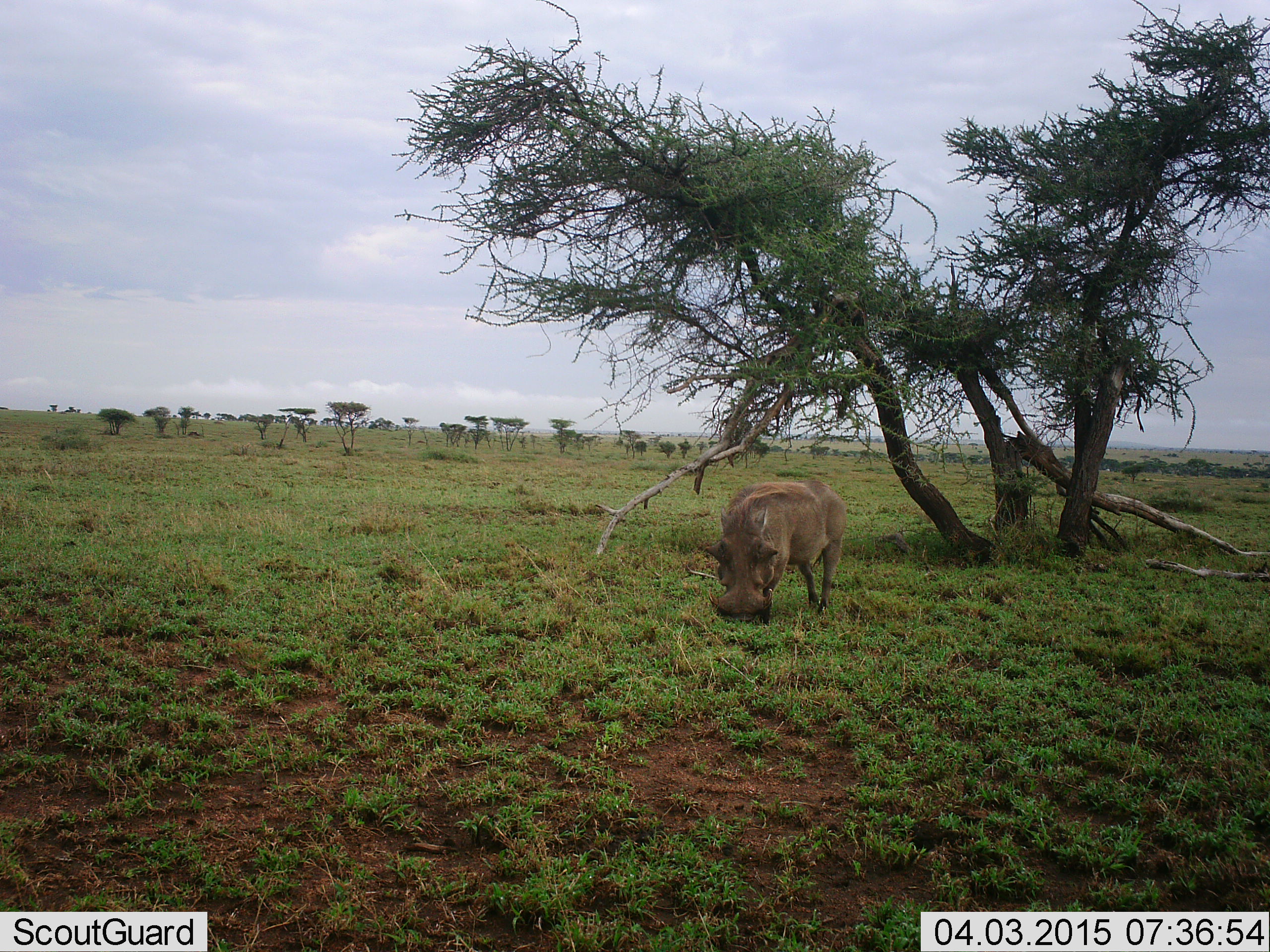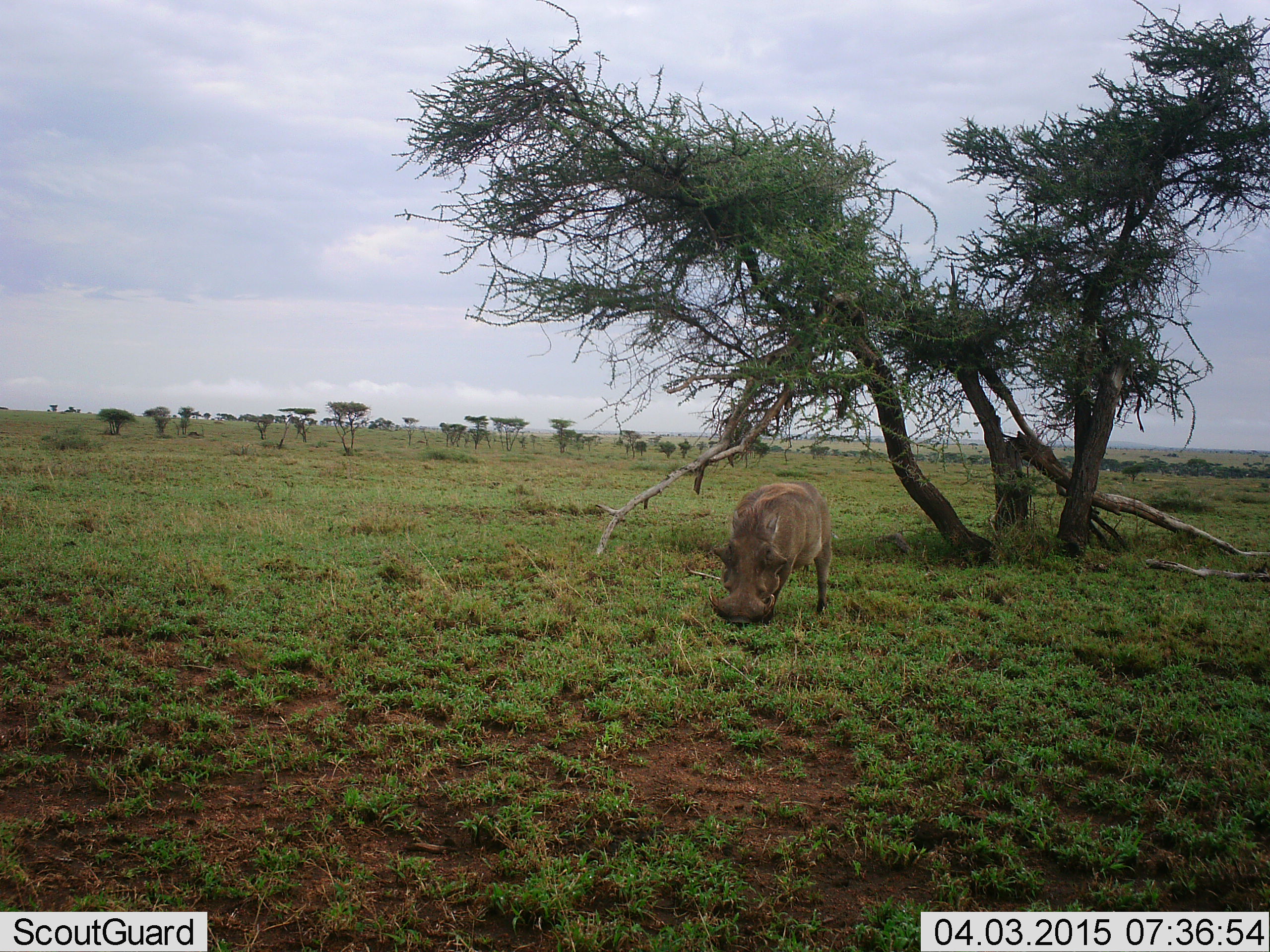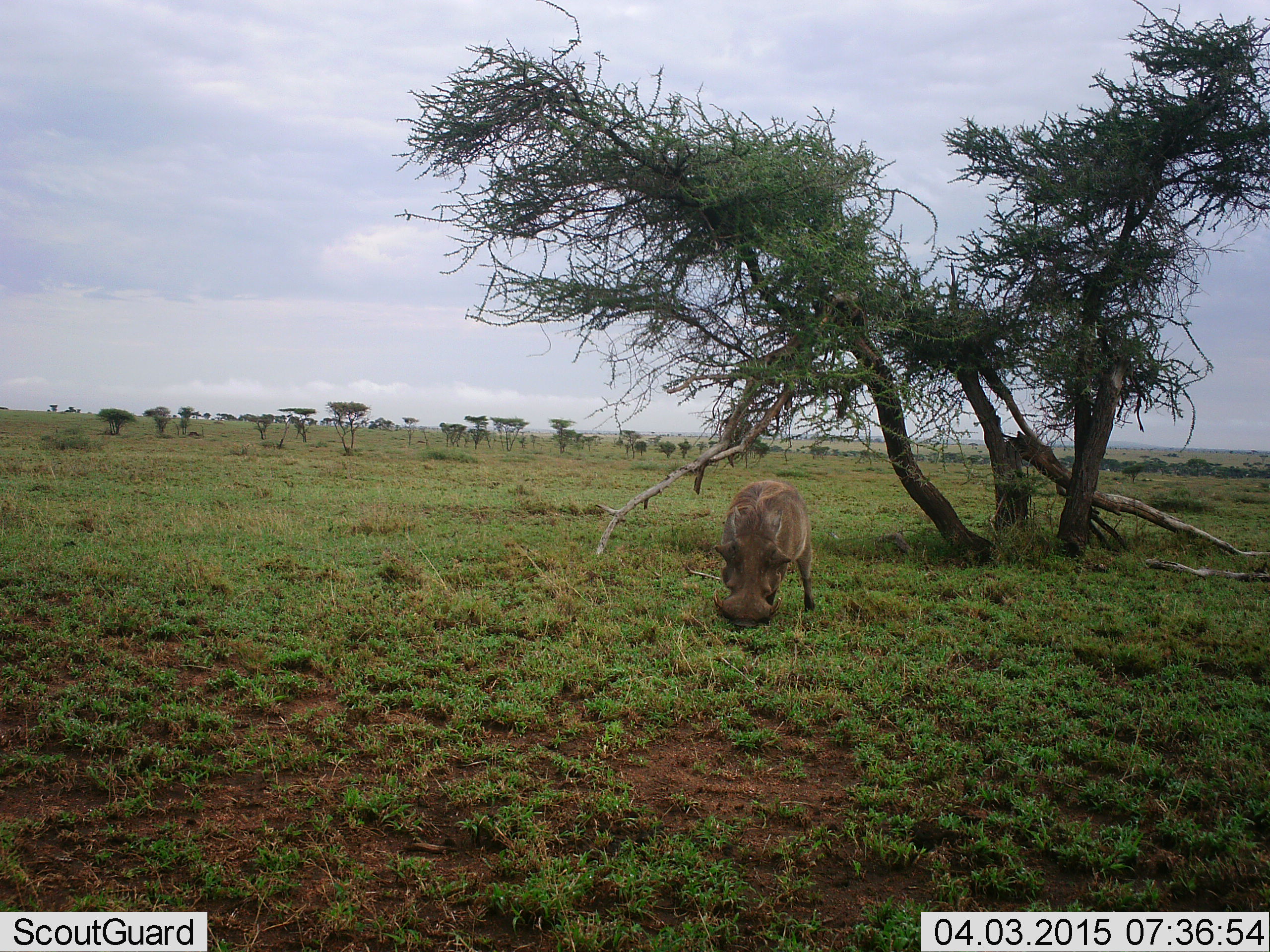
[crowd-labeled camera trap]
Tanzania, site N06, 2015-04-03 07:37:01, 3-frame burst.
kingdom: Animalia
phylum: Chordata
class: Mammalia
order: Artiodactyla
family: Suidae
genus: Phacochoerus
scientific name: Phacochoerus africanus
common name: warthog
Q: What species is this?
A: Warthog (Phacochoerus africanus).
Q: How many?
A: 1.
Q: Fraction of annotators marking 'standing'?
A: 20%.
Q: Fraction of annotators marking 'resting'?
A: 0%.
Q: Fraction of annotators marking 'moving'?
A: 10%.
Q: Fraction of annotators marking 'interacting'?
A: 0%.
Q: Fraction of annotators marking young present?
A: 0%.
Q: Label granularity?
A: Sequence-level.